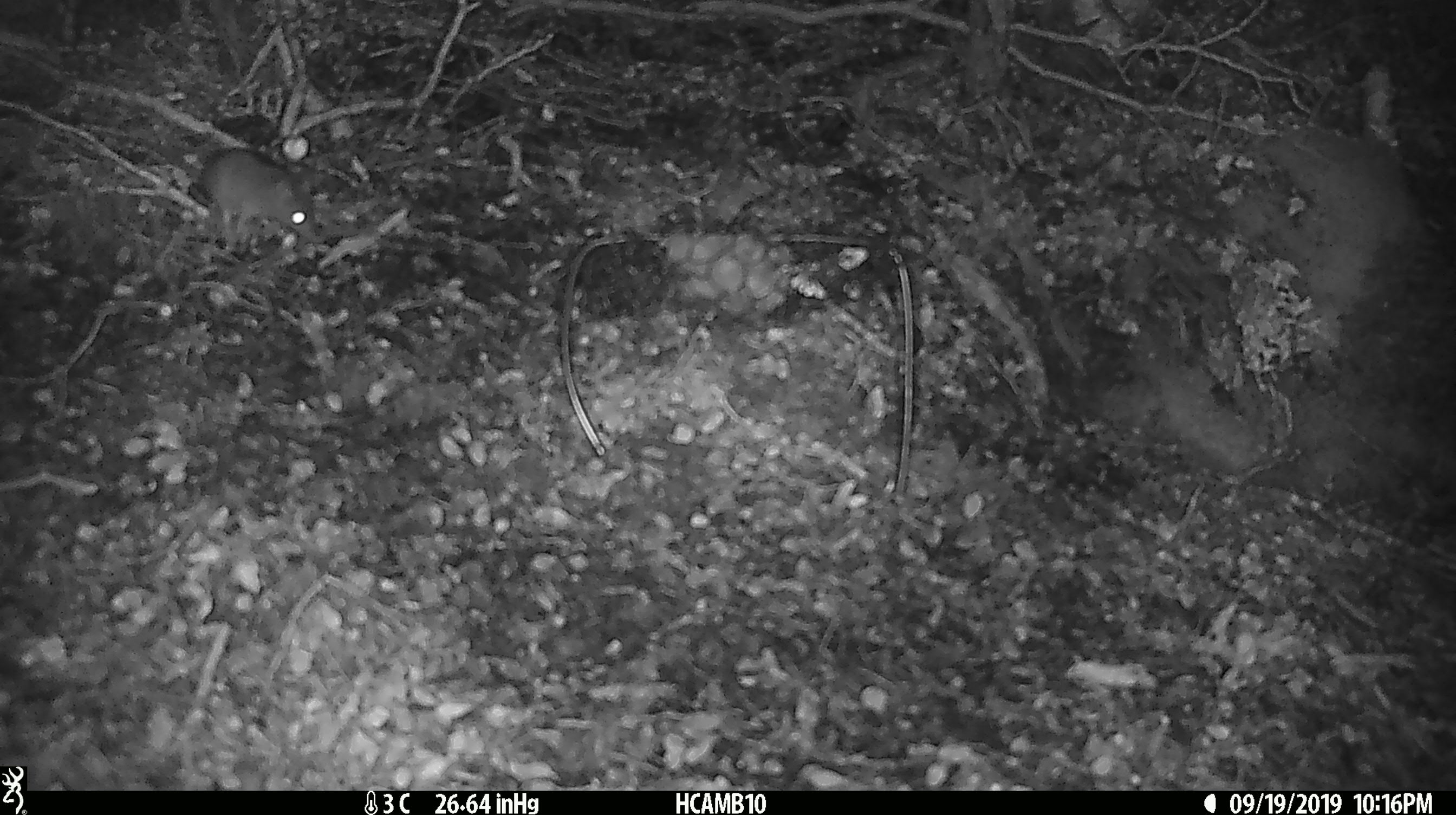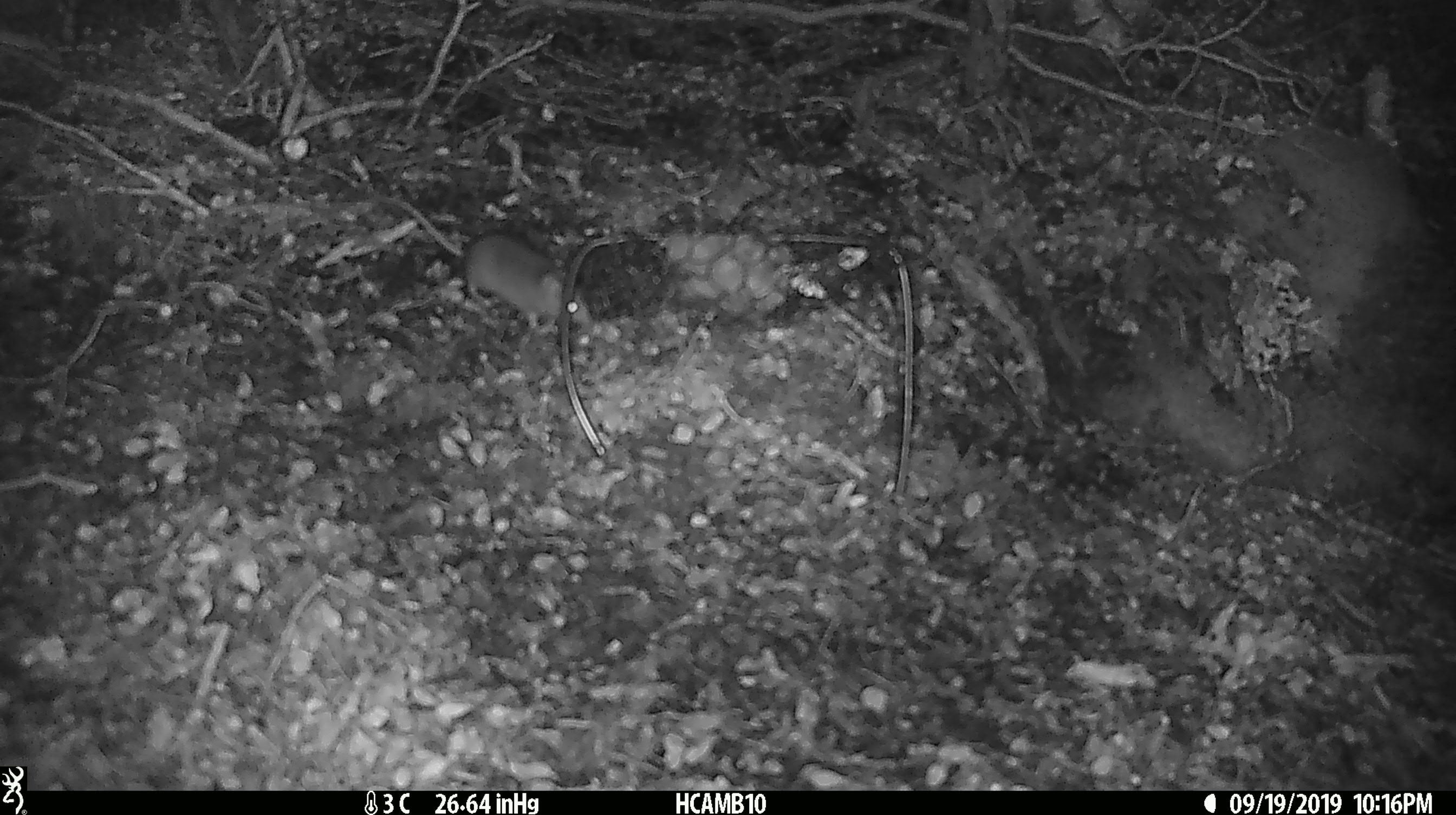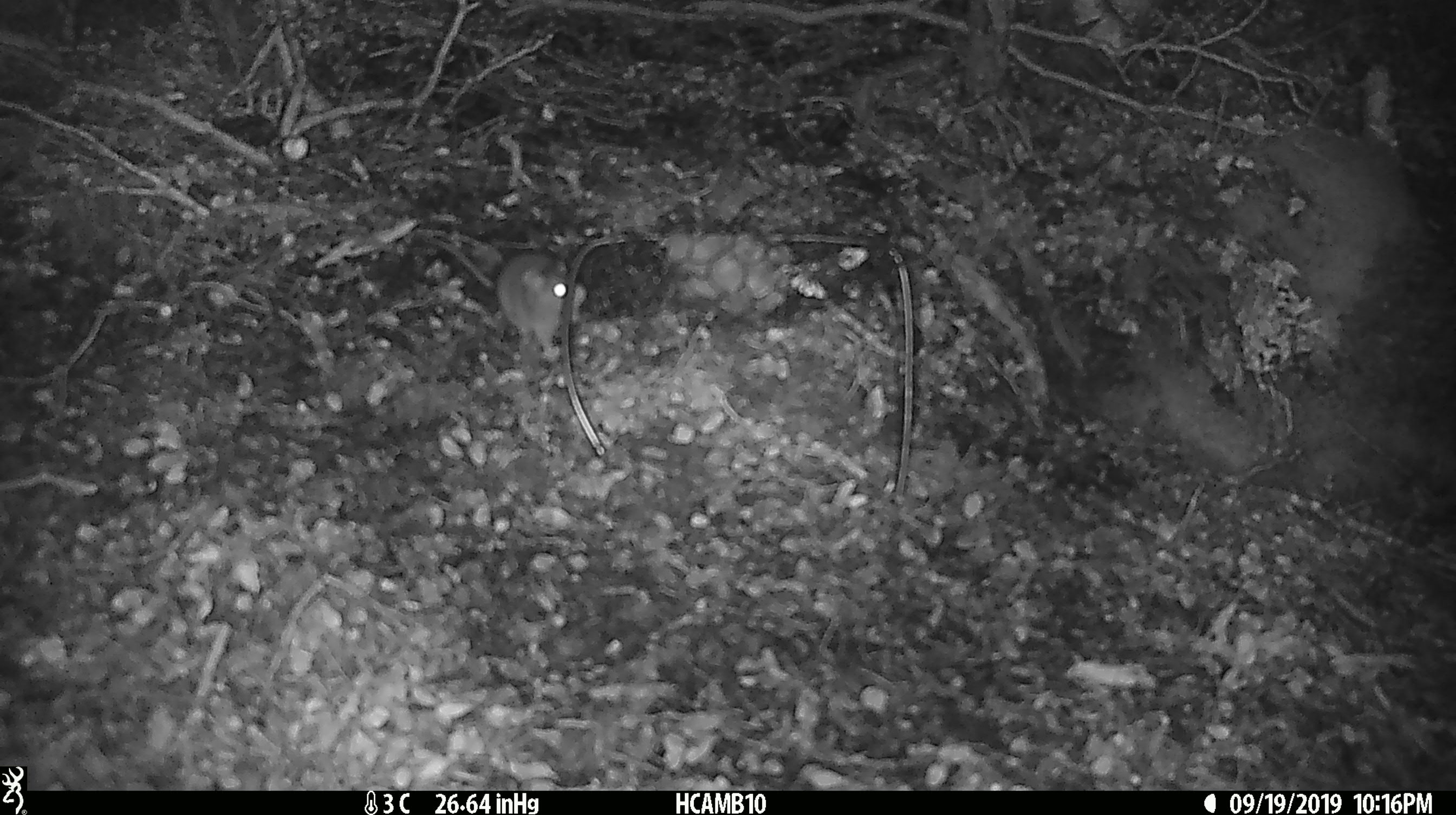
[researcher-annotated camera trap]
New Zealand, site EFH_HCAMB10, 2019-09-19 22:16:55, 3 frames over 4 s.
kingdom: Animalia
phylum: Chordata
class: Mammalia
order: Rodentia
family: Muridae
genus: Mus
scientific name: Mus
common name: mouse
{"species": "mouse (Mus)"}